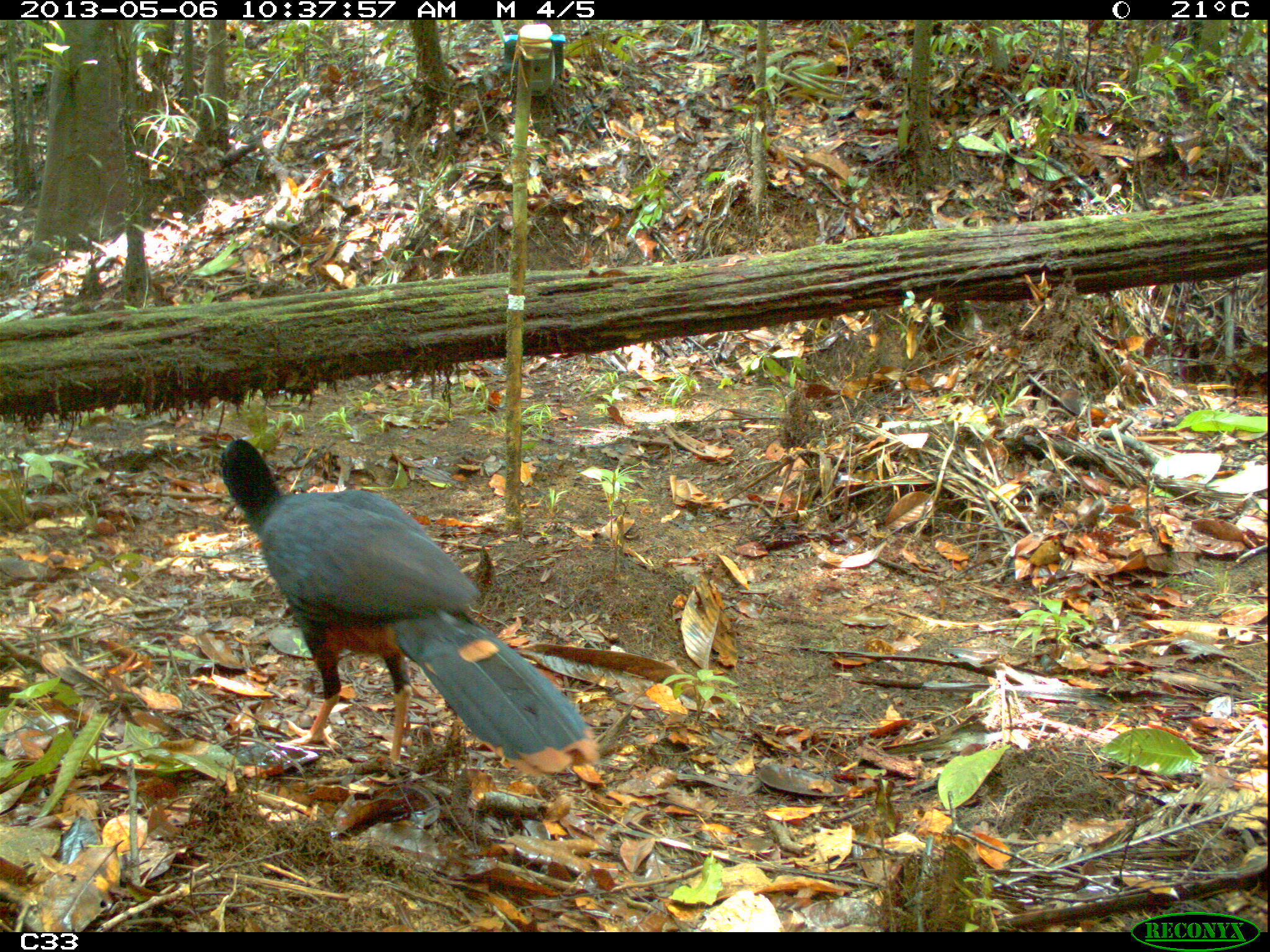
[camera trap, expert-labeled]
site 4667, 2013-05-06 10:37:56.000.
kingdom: Animalia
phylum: Chordata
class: Aves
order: Galliformes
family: Cracidae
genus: Mitu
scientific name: Mitu tomentosum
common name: crestless curassow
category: mitu tomentosa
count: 2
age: adult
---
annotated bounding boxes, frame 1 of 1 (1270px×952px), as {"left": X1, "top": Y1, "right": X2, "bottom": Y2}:
mitu tomentosa: {"left": 215, "top": 436, "right": 586, "bottom": 760}